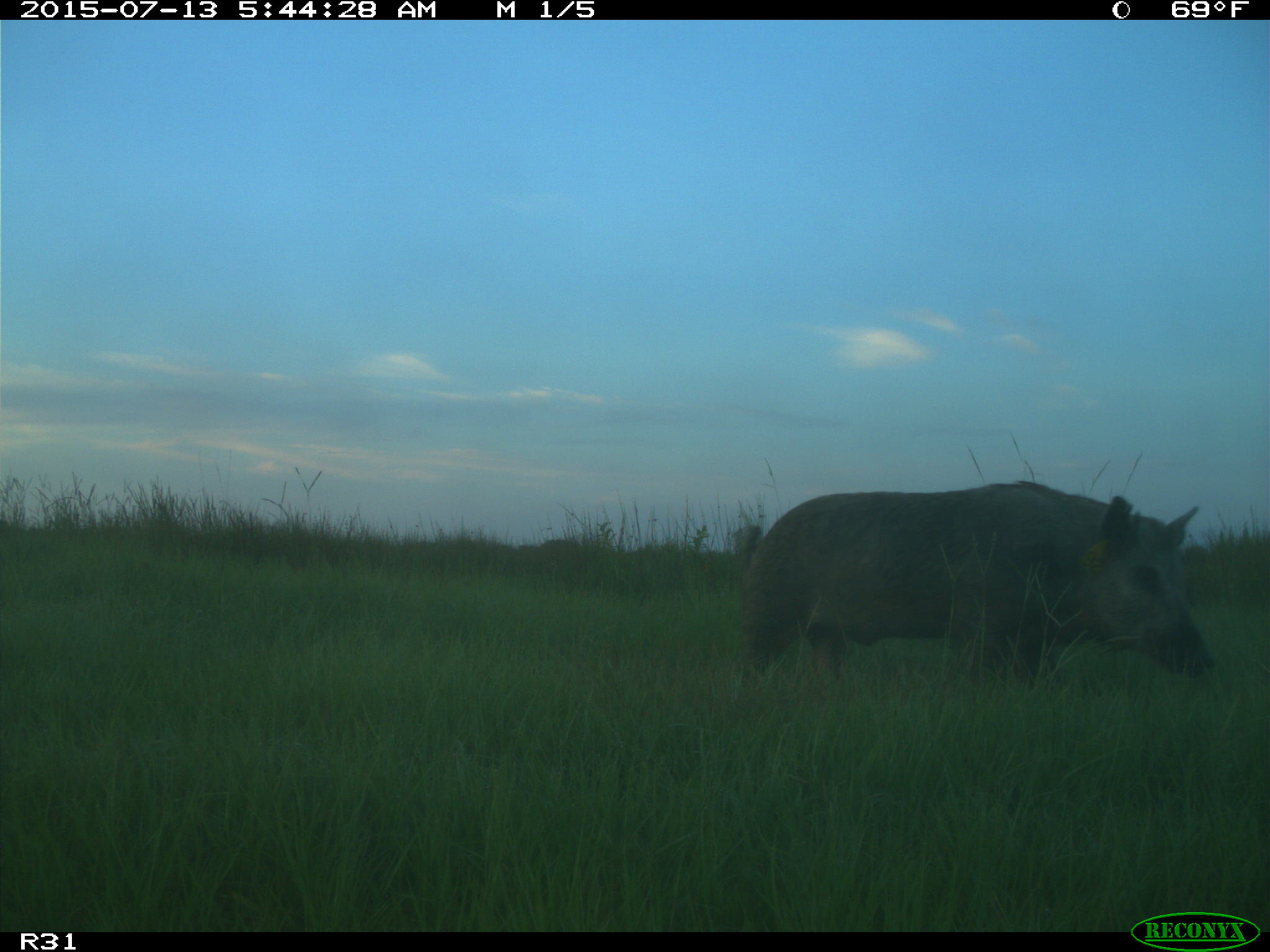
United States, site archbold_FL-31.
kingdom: Animalia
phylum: Chordata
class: Mammalia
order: Artiodactyla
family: Suidae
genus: Sus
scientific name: Sus scrofa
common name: wild boar